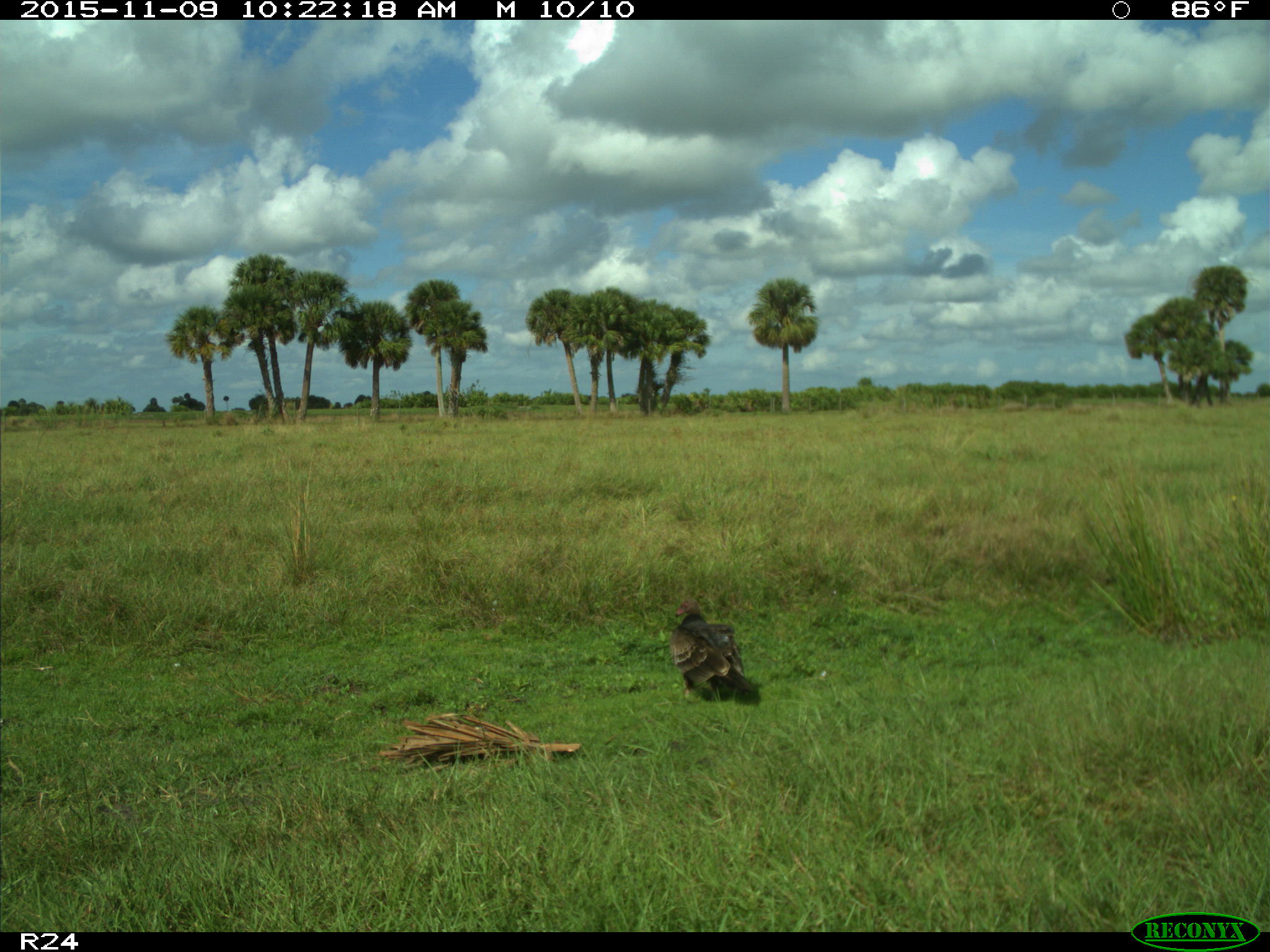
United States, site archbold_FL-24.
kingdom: Animalia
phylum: Chordata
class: Aves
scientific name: Aves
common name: birds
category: unidentified bird